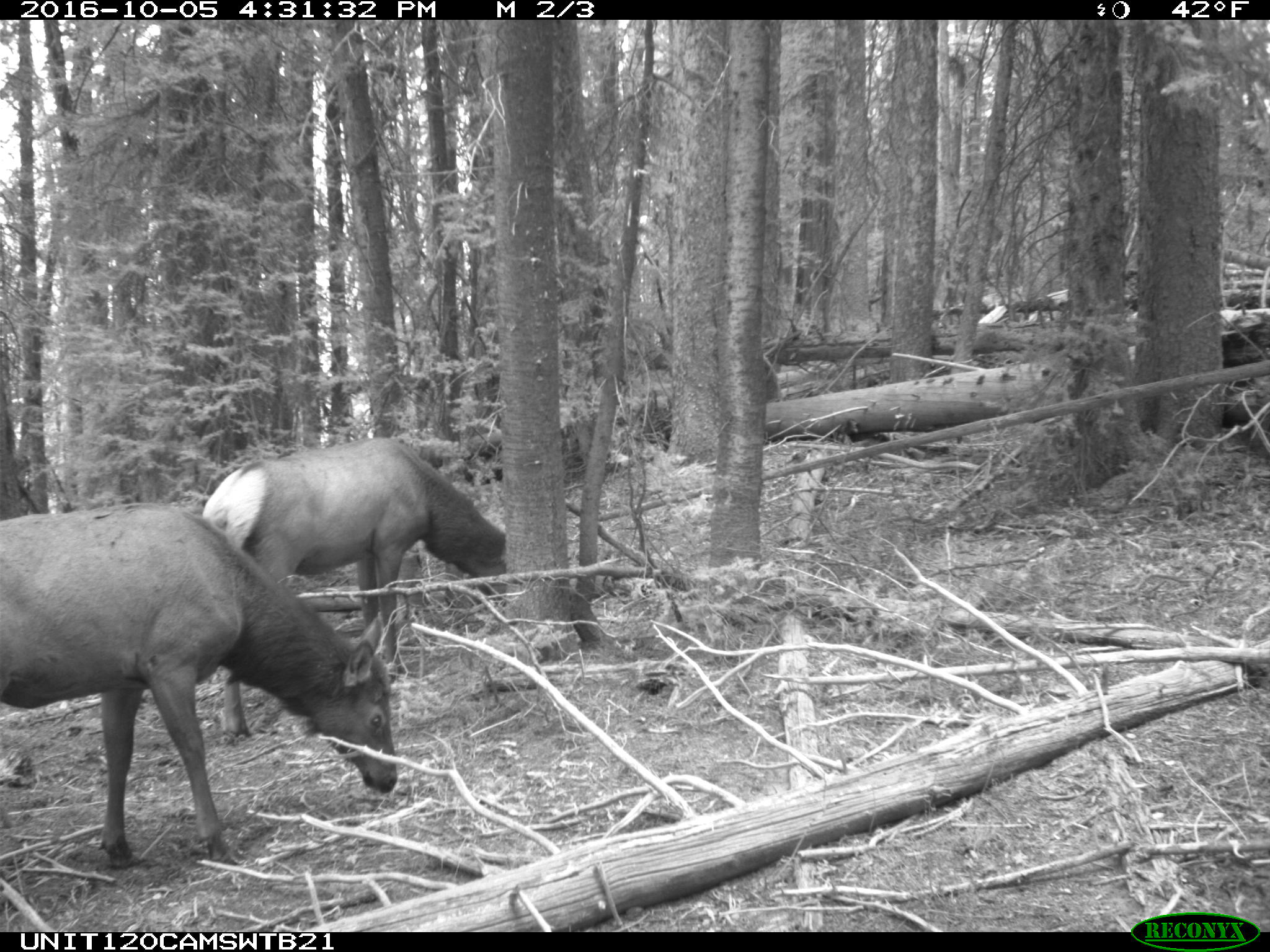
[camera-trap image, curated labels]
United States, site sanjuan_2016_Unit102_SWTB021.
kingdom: Animalia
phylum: Chordata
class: Mammalia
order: Artiodactyla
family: Cervidae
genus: Cervus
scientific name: Cervus elaphus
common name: red deer